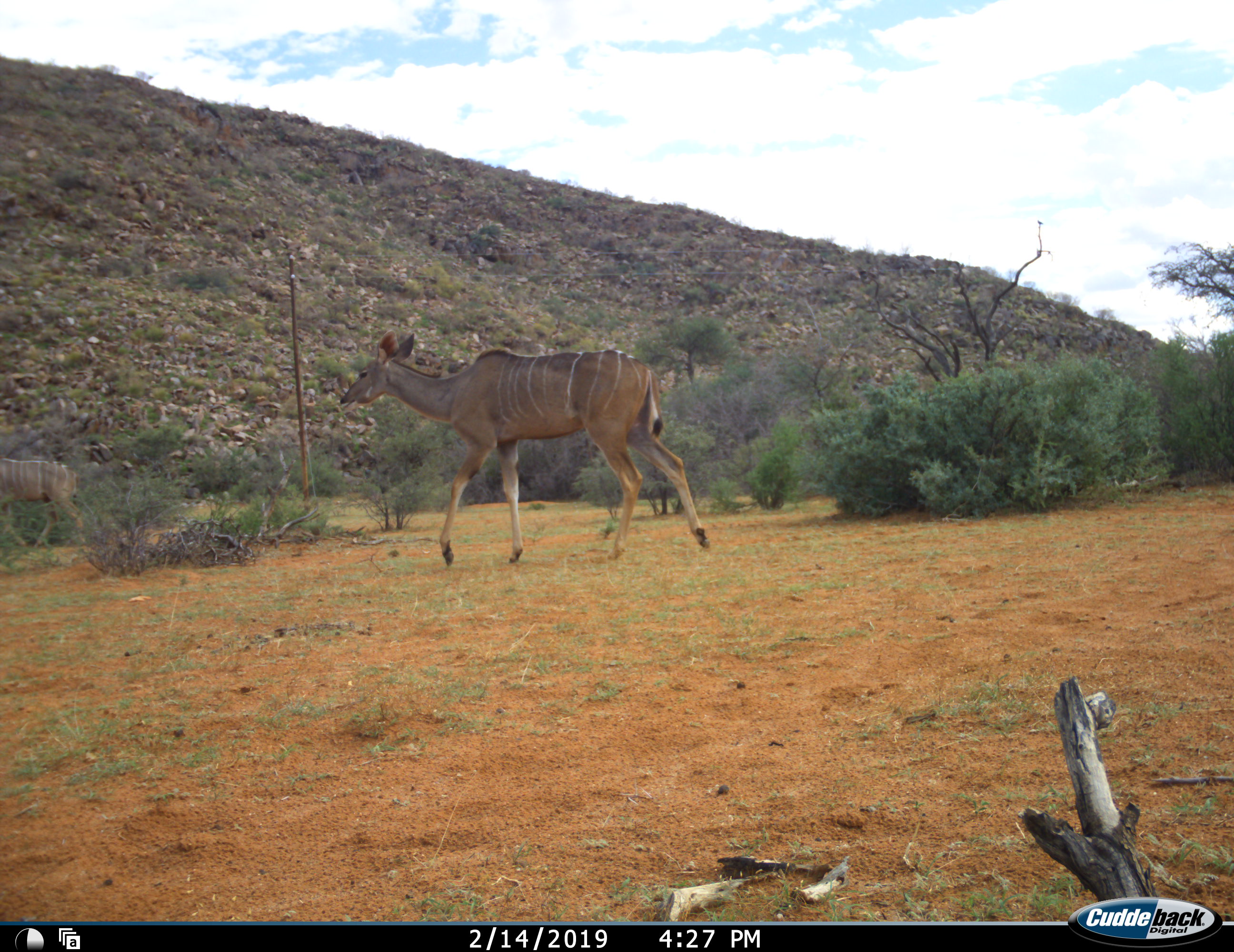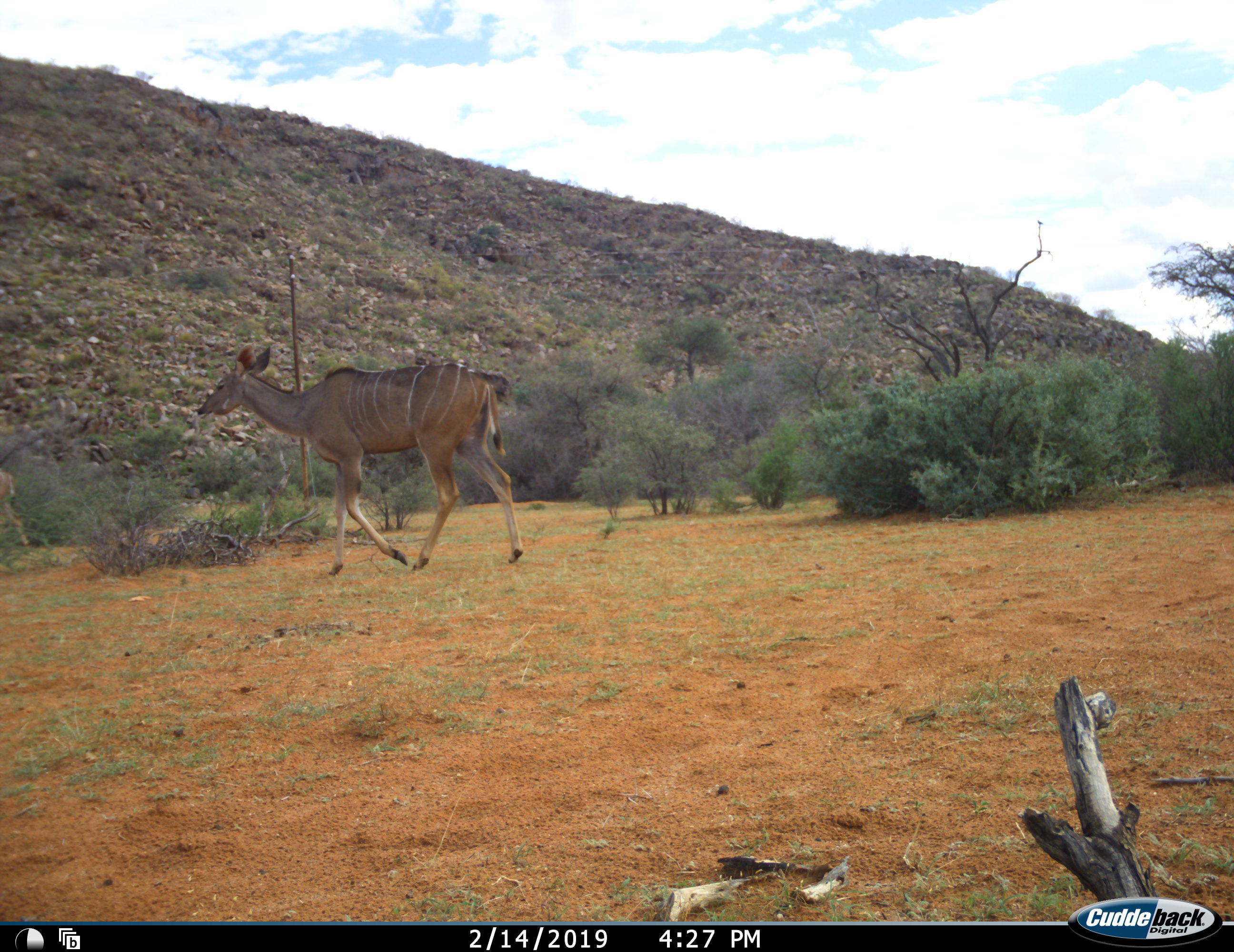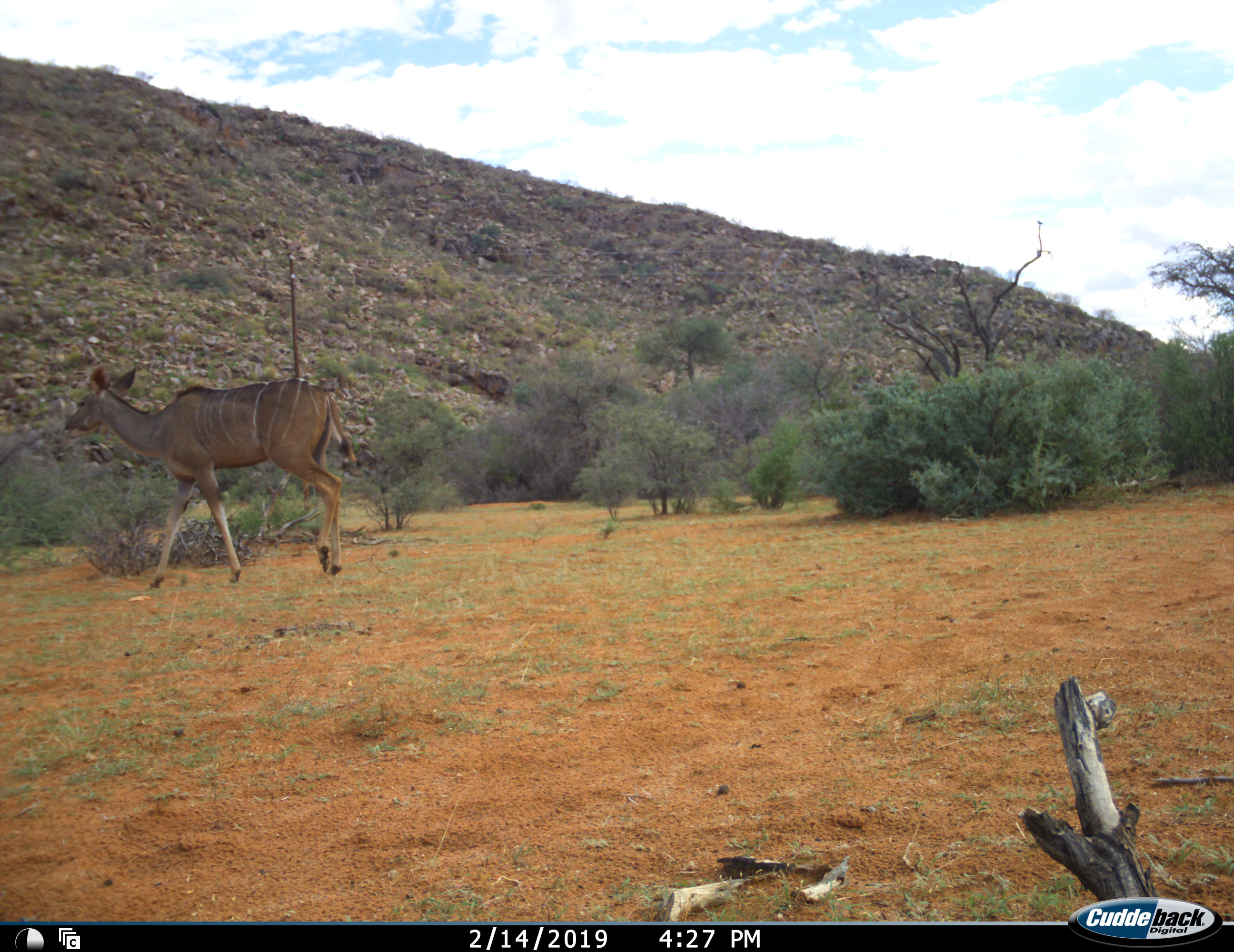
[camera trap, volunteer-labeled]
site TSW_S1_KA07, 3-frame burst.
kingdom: Animalia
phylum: Chordata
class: Mammalia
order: Artiodactyla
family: Bovidae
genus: Tragelaphus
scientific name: Tragelaphus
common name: kudu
Kudu (Tragelaphus), count 2. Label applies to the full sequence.